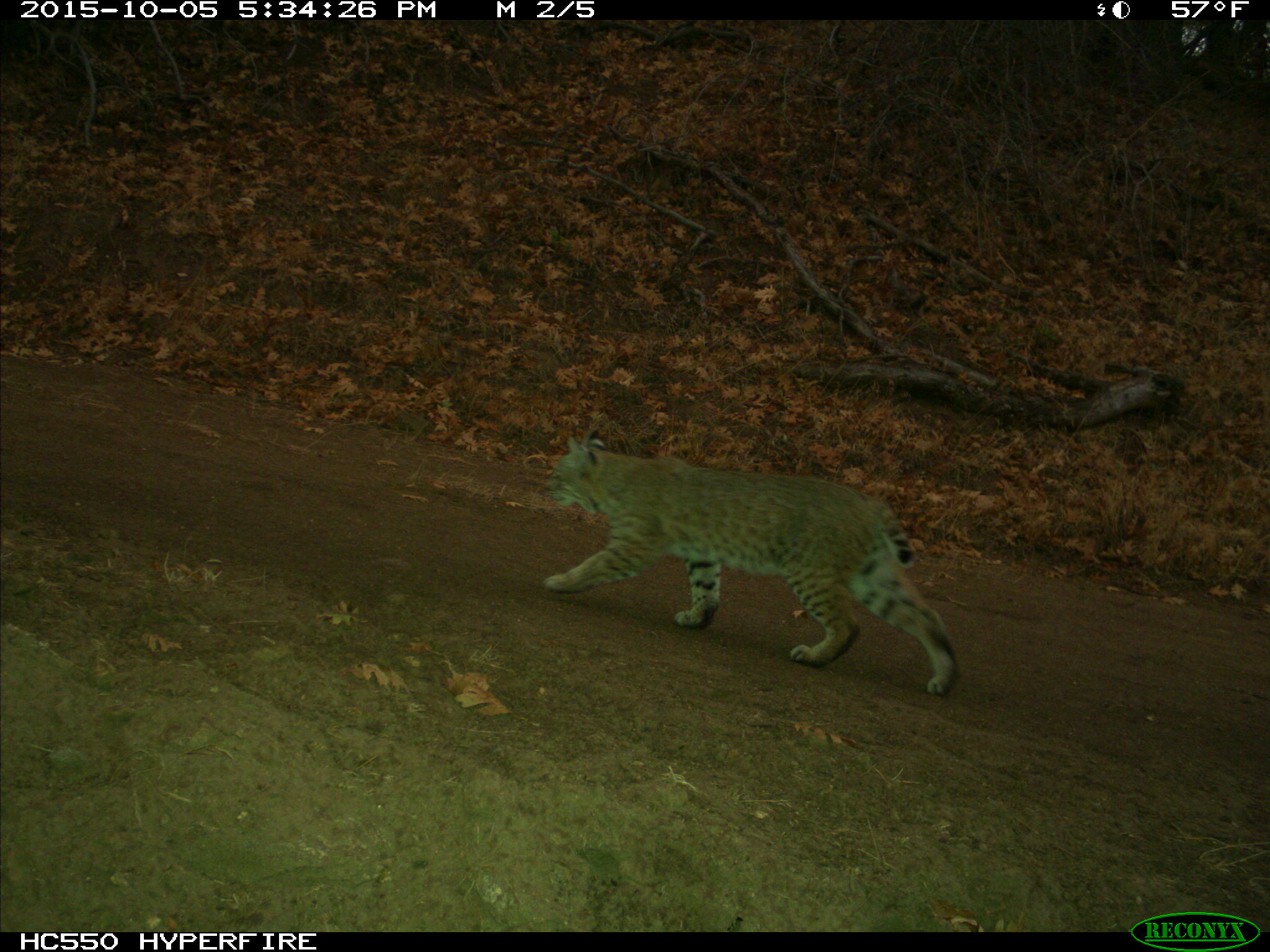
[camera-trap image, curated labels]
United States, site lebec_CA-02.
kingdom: Animalia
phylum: Chordata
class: Mammalia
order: Carnivora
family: Felidae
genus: Lynx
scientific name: Lynx rufus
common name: bobcat